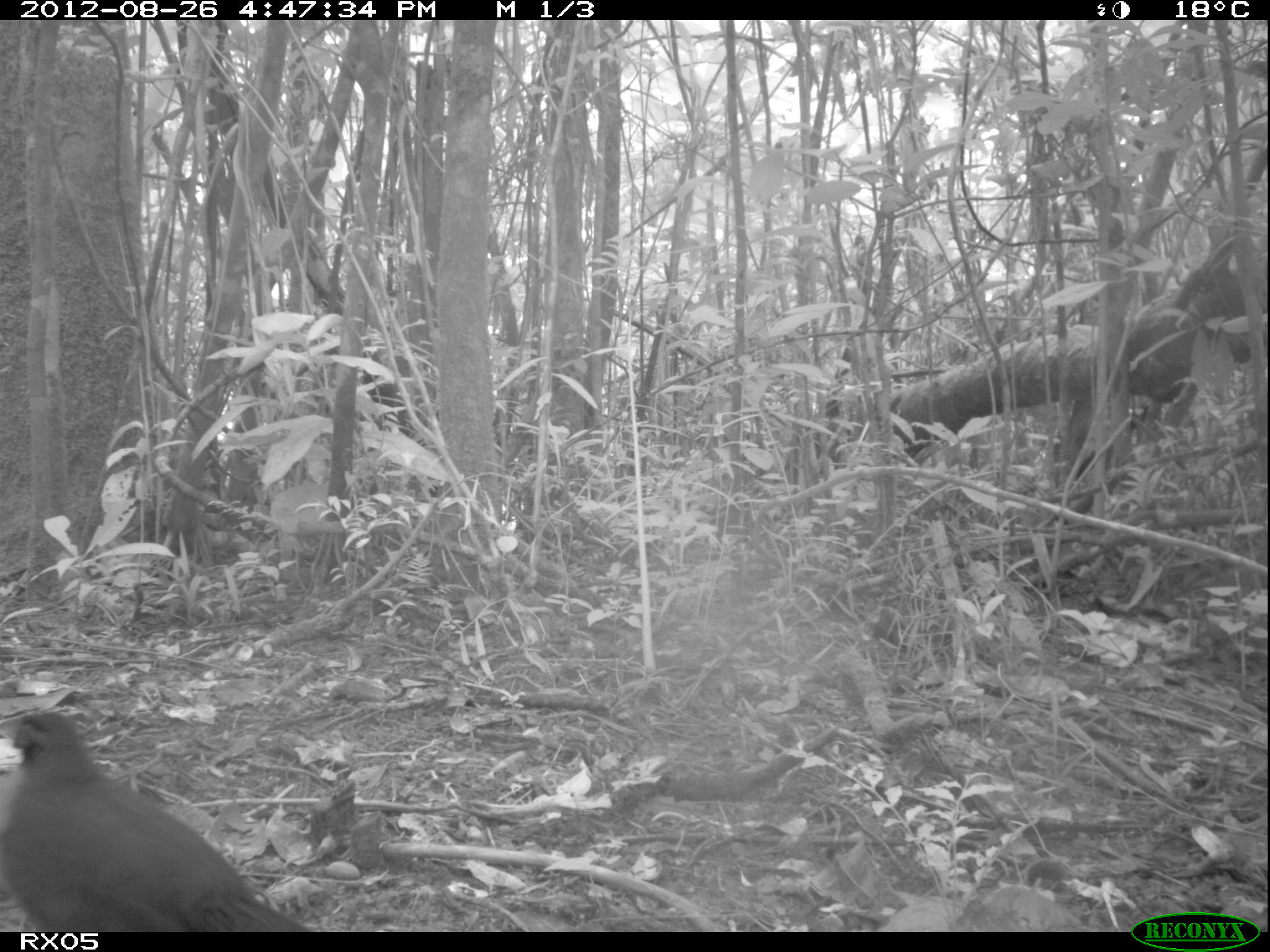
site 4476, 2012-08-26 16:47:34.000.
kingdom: Animalia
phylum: Chordata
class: Aves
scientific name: Aves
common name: bird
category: unknown bird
Unknown bird (bird) (Aves), count 1.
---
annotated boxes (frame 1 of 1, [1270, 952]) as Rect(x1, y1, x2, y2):
unknown bird: Rect(1, 708, 316, 932)